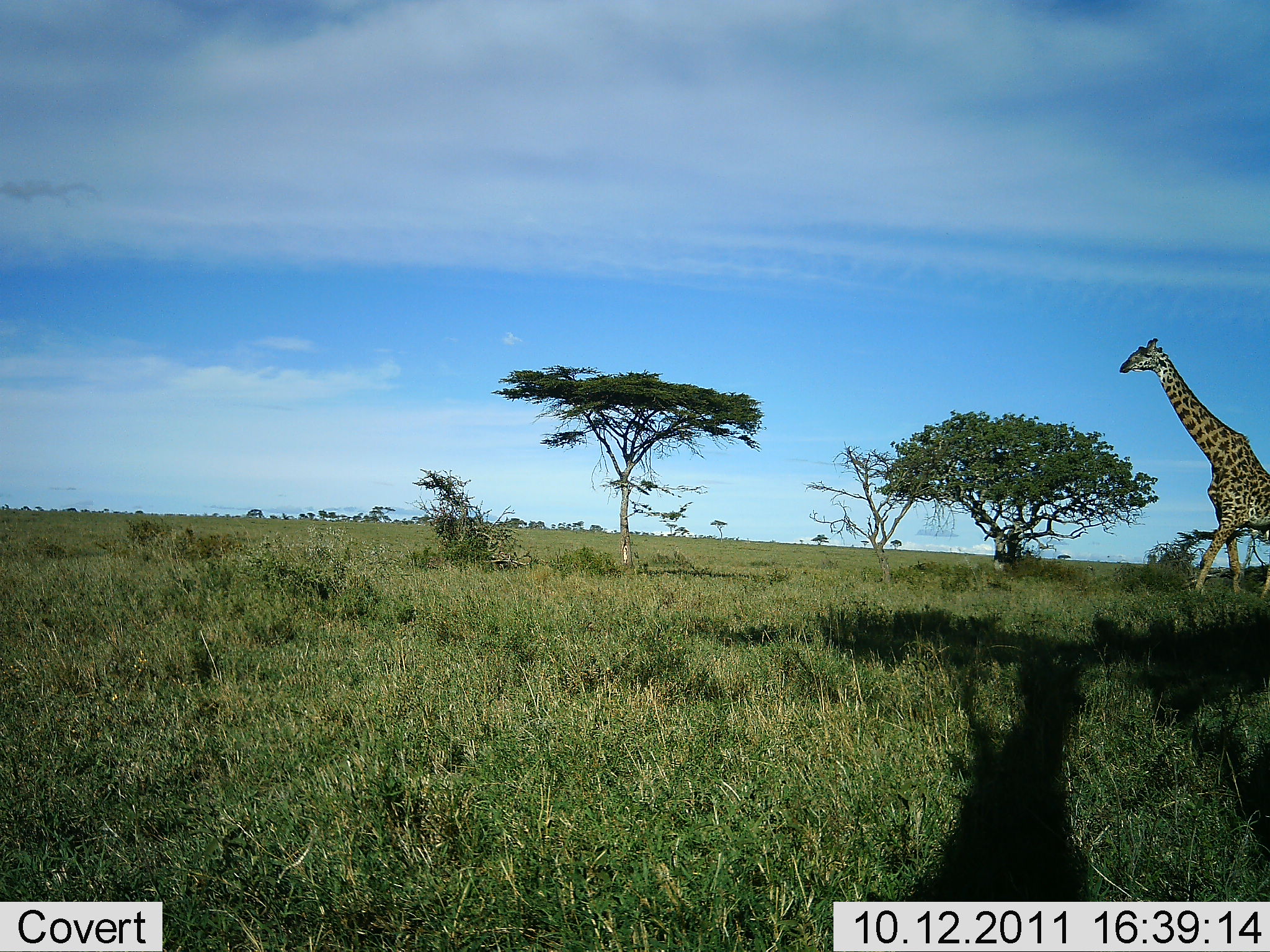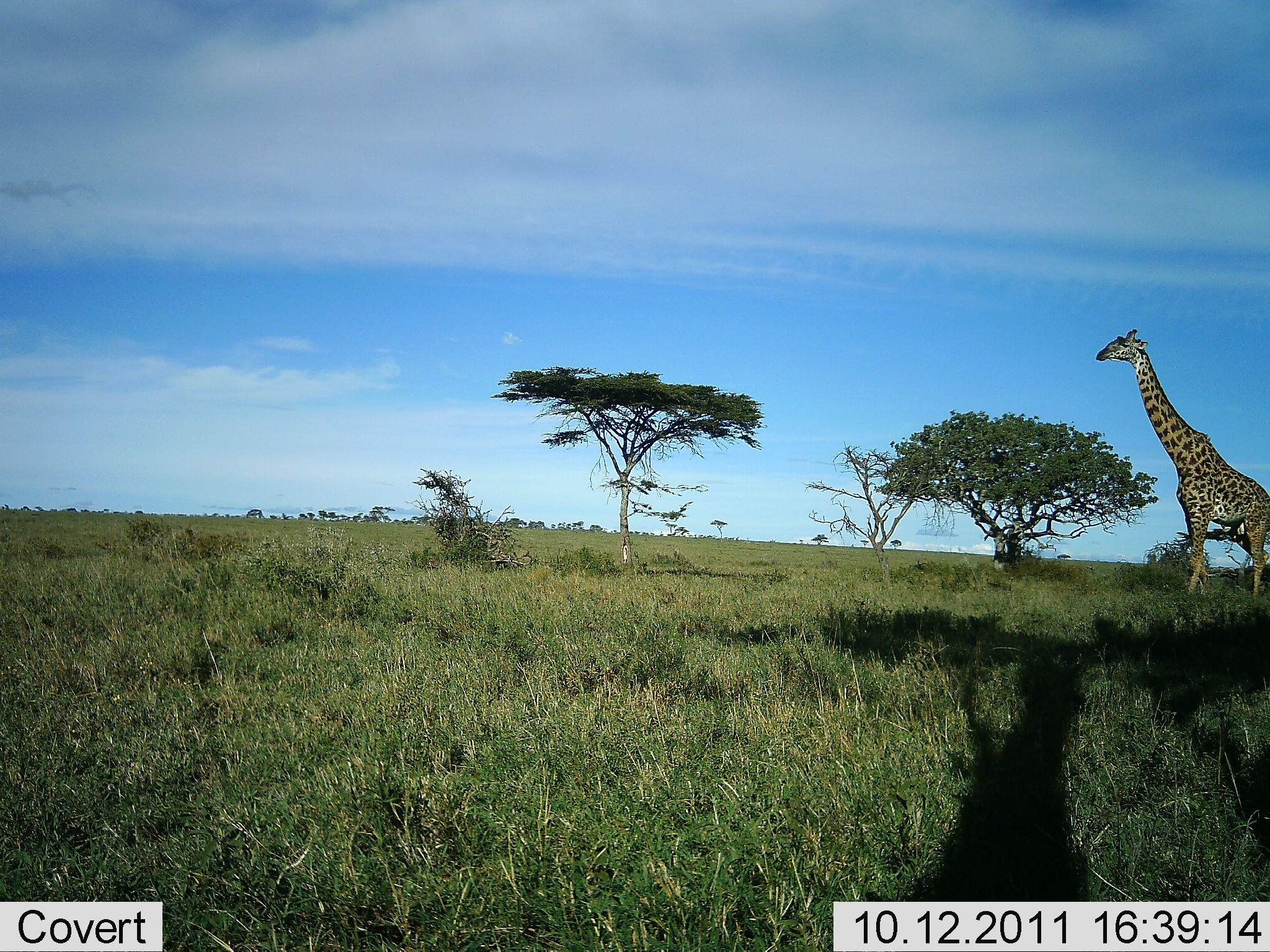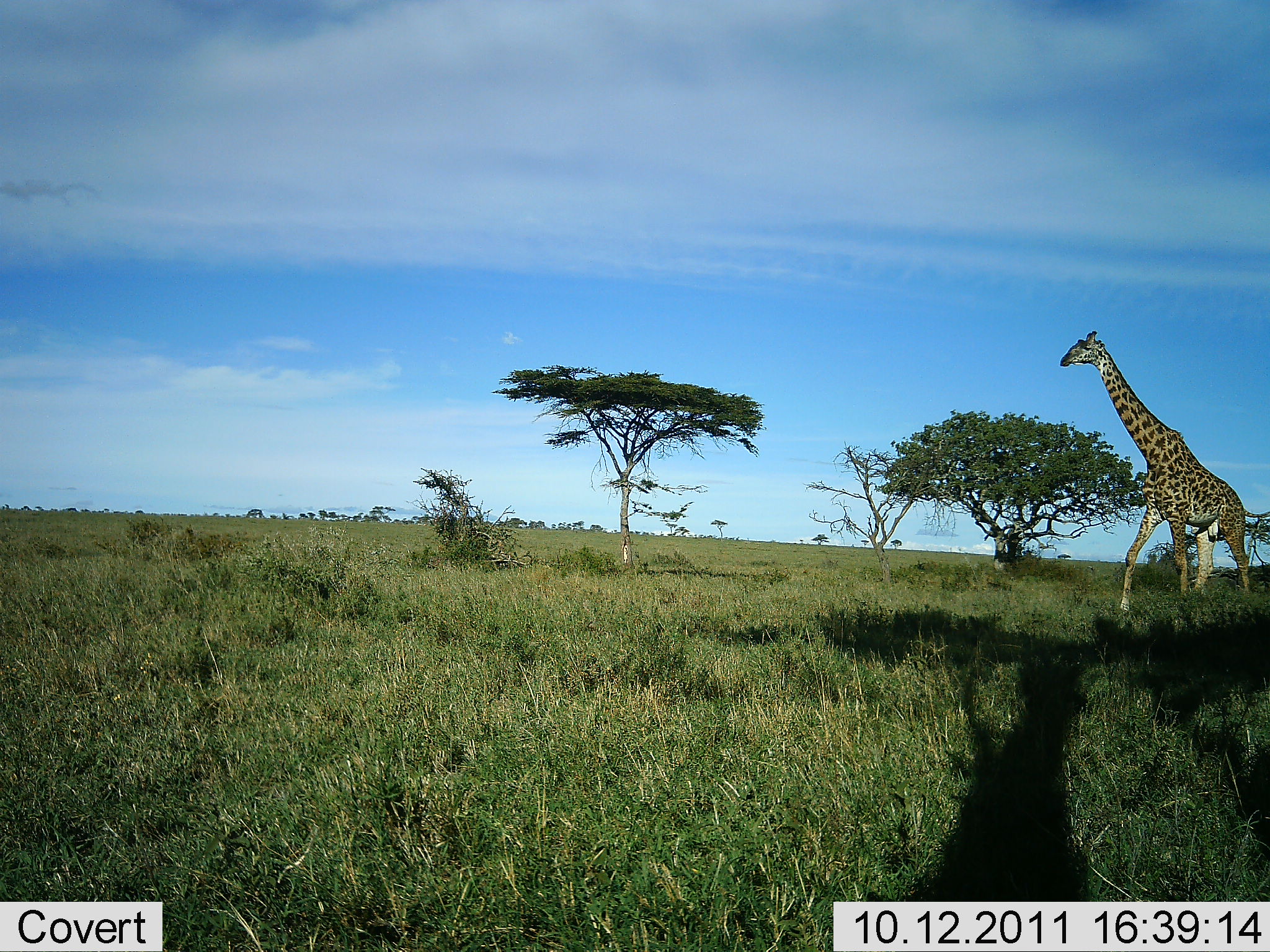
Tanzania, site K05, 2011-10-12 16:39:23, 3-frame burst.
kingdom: Animalia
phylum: Chordata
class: Mammalia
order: Artiodactyla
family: Giraffidae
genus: Giraffa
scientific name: Giraffa camelopardalis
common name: giraffe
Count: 1.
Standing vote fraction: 27%.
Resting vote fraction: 0%.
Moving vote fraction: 80%.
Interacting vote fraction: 0%.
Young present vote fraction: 0%.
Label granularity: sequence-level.